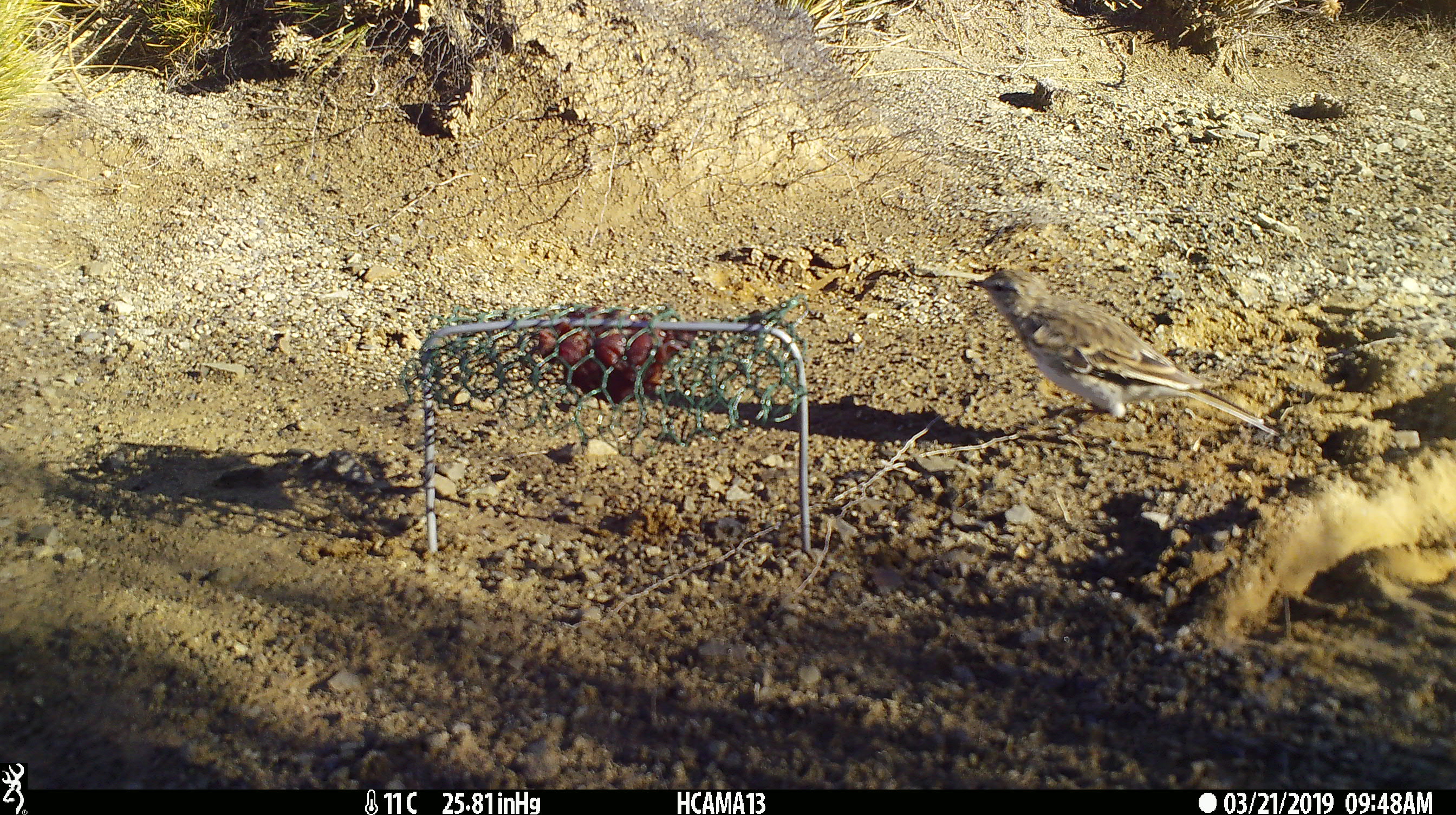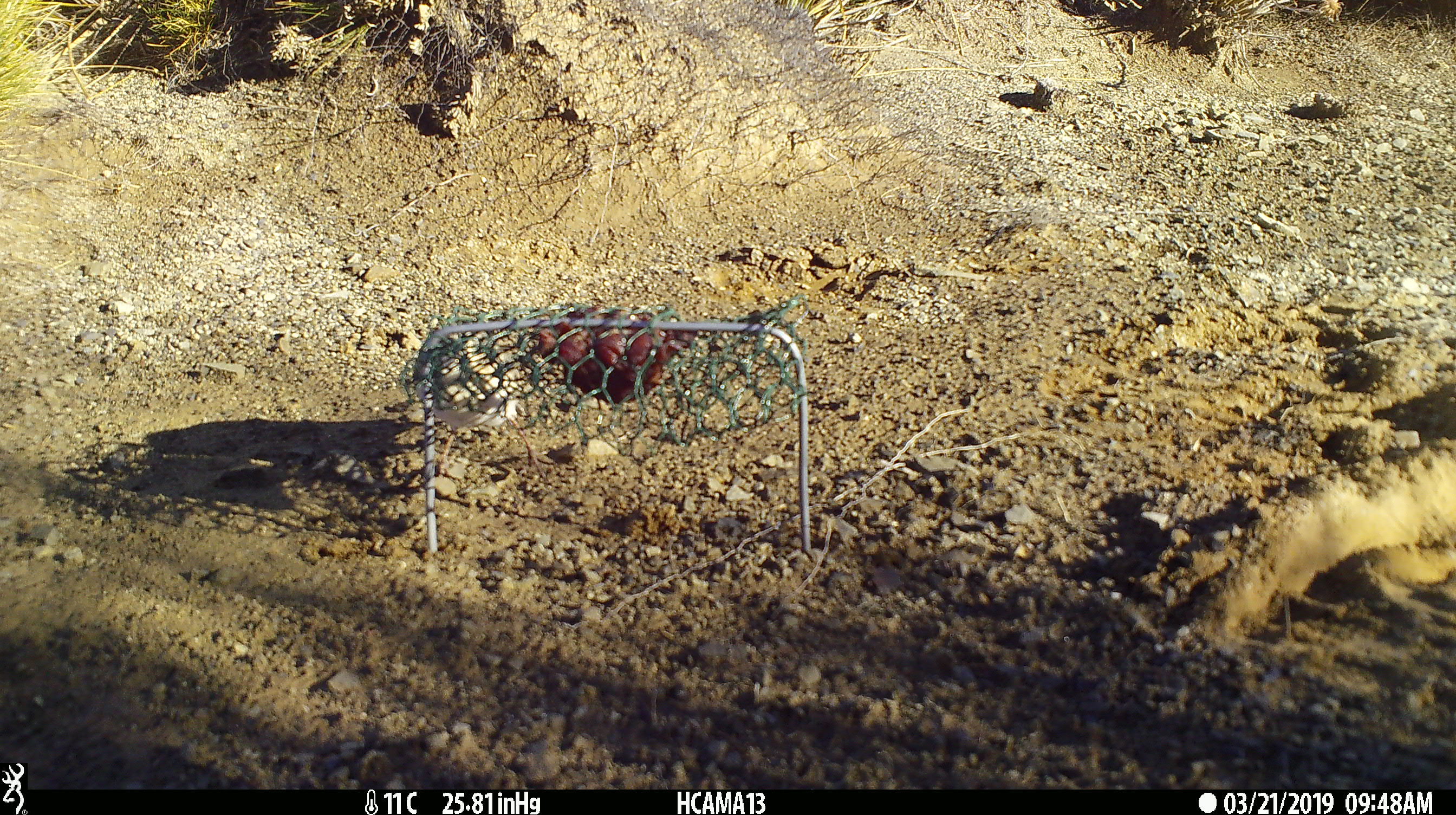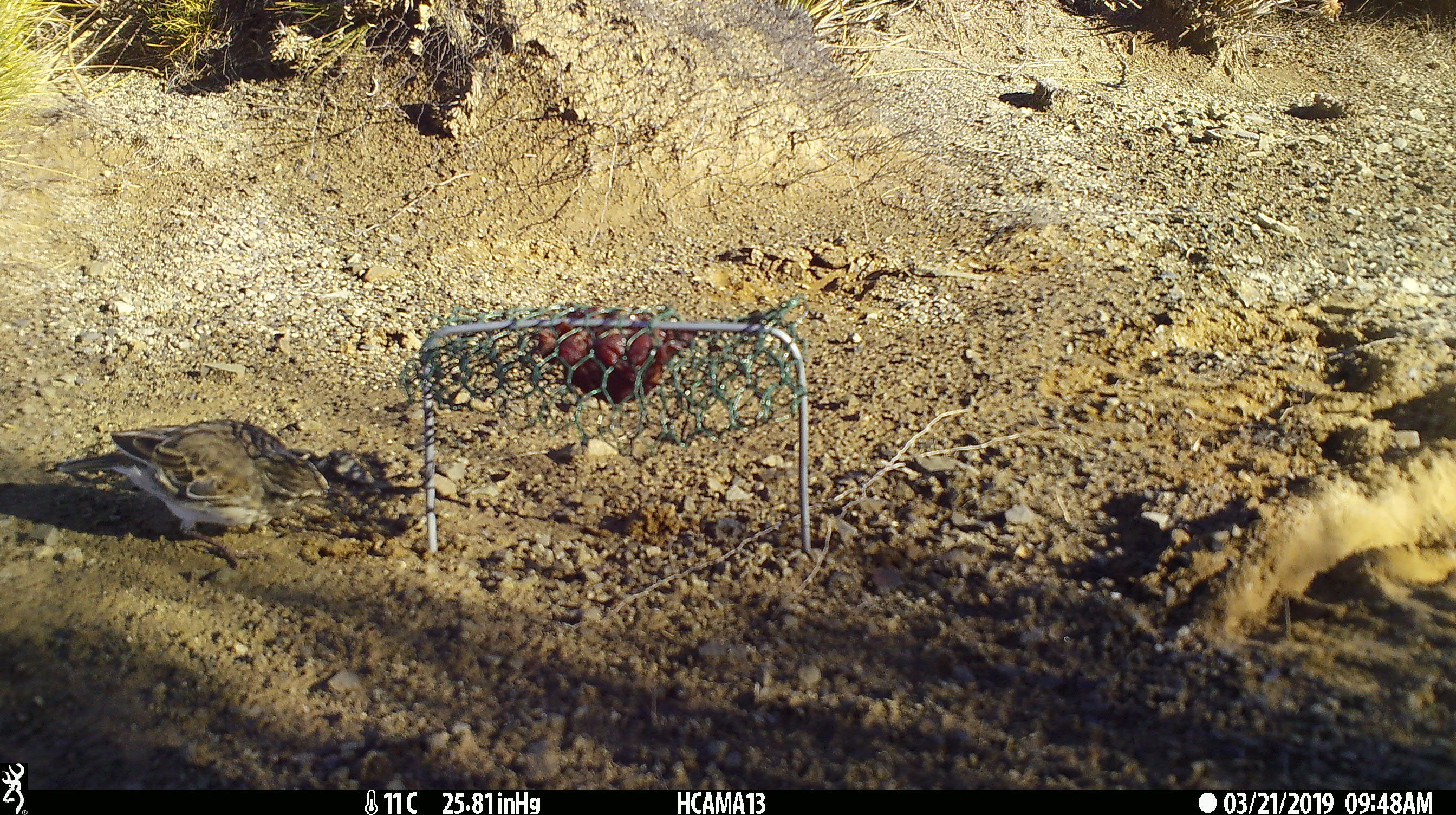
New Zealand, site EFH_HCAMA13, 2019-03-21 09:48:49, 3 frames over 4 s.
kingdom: Animalia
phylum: Chordata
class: Aves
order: Passeriformes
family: Motacillidae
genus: Anthus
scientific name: Anthus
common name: pipit